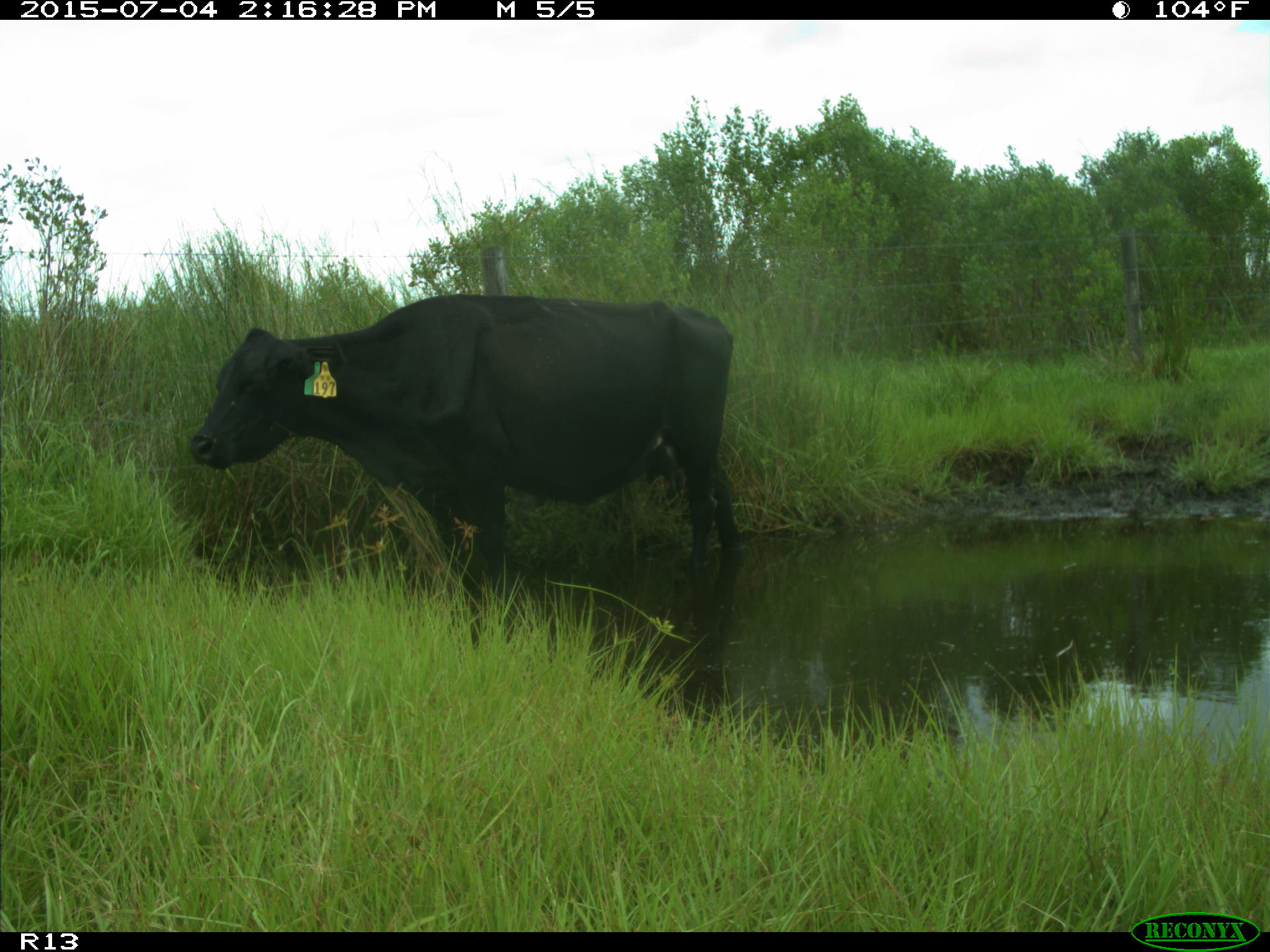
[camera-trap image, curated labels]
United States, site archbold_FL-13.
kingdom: Animalia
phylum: Chordata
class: Mammalia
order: Artiodactyla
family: Bovidae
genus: Bos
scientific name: Bos taurus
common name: domestic cow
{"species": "Bos taurus (domestic cow)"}